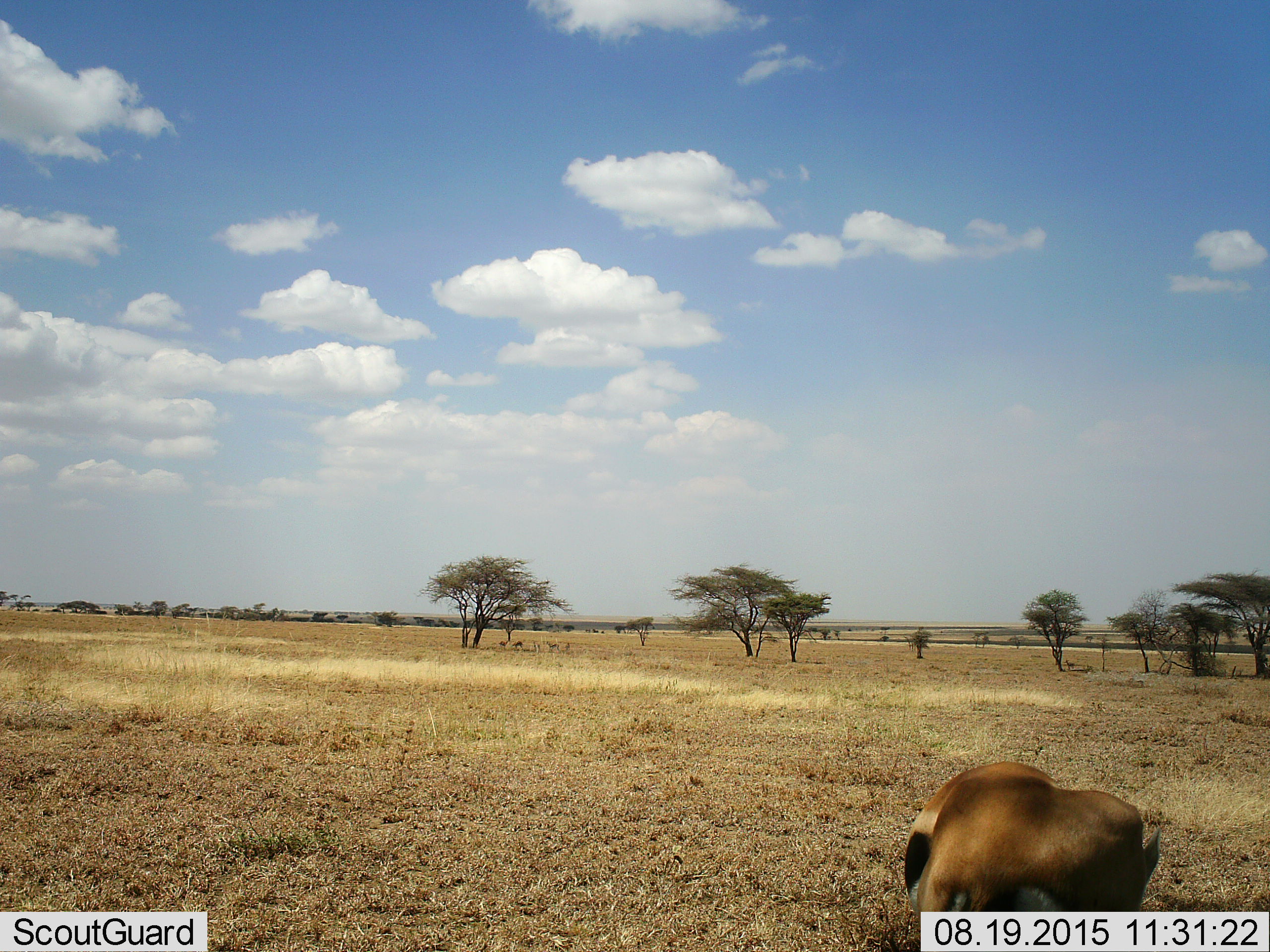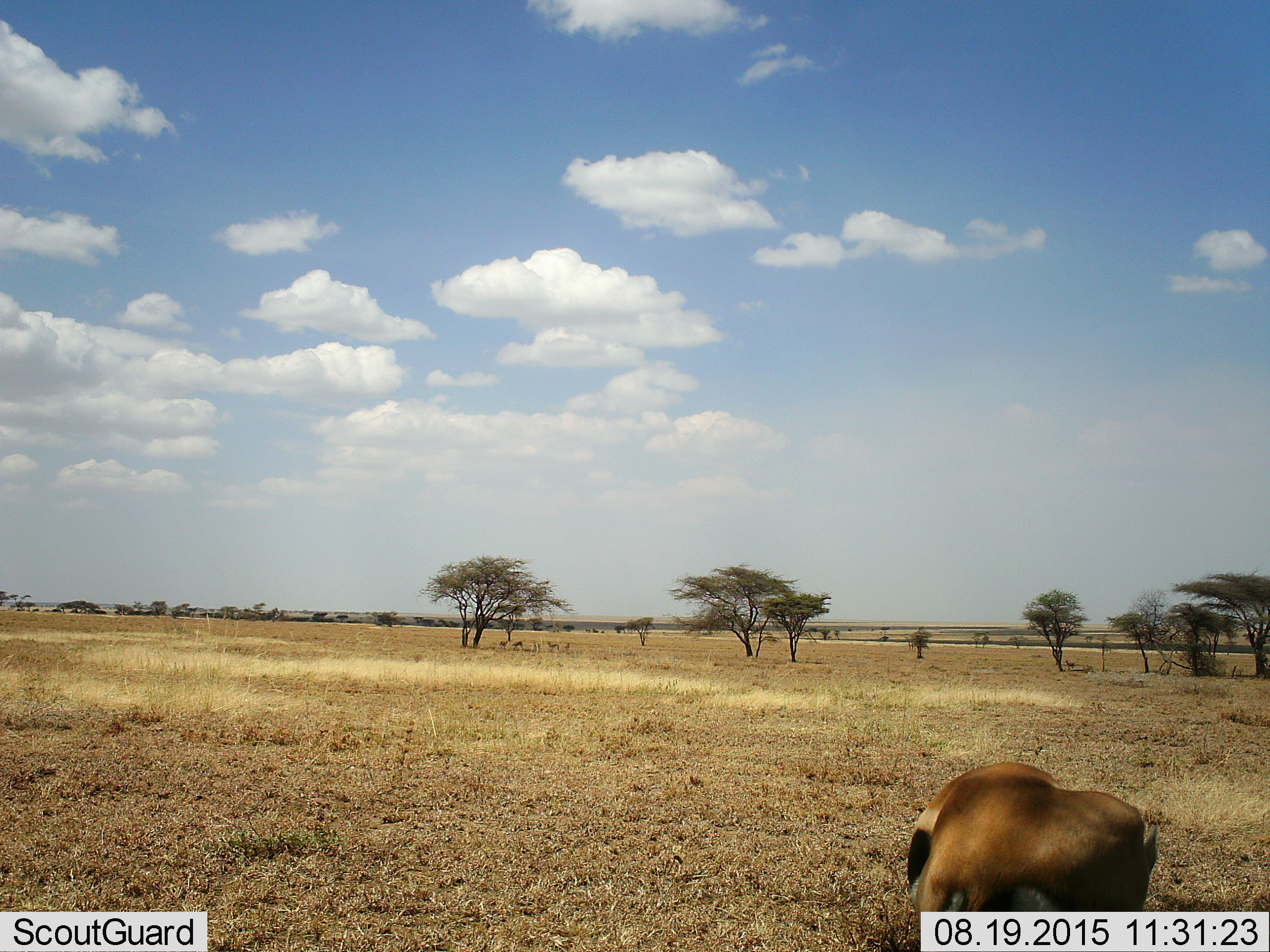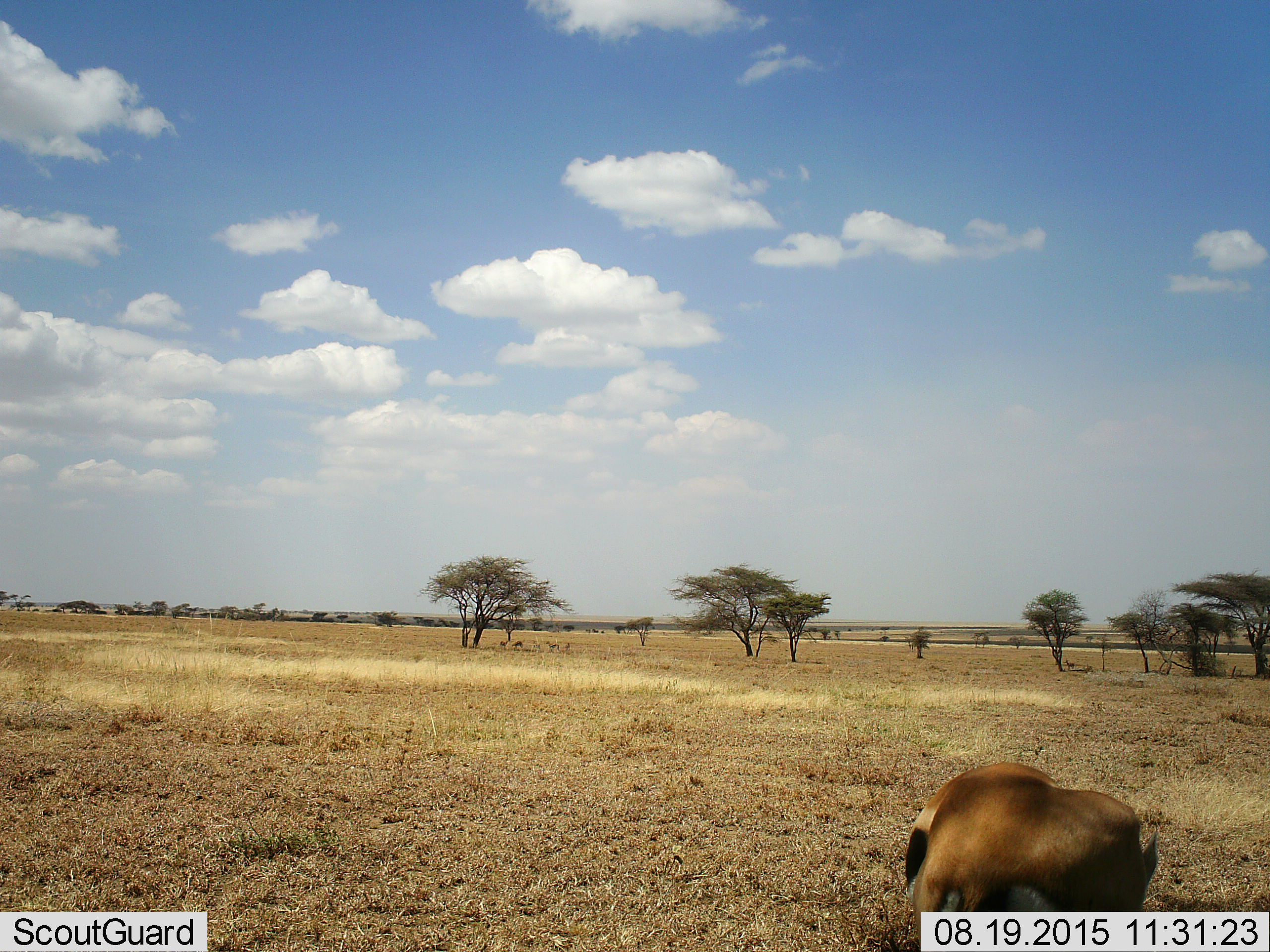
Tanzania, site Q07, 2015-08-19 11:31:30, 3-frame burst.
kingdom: Animalia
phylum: Chordata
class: Mammalia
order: Artiodactyla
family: Bovidae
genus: Eudorcas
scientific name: Eudorcas thomsonii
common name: thomson's gazelle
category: gazellethomsons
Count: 1.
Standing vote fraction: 75%.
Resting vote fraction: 0%.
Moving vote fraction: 25%.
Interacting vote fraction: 0%.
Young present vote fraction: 0%.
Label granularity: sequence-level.